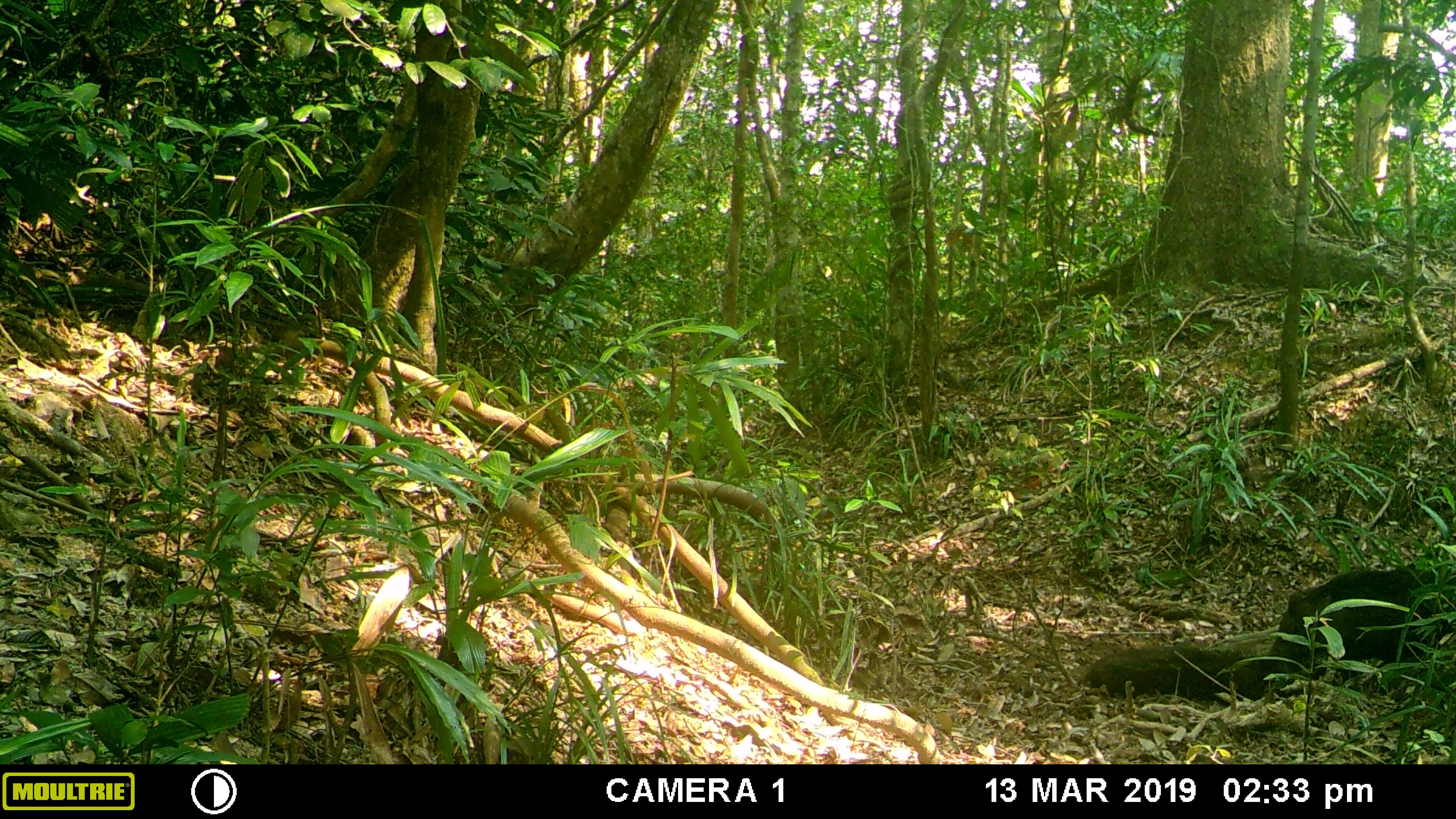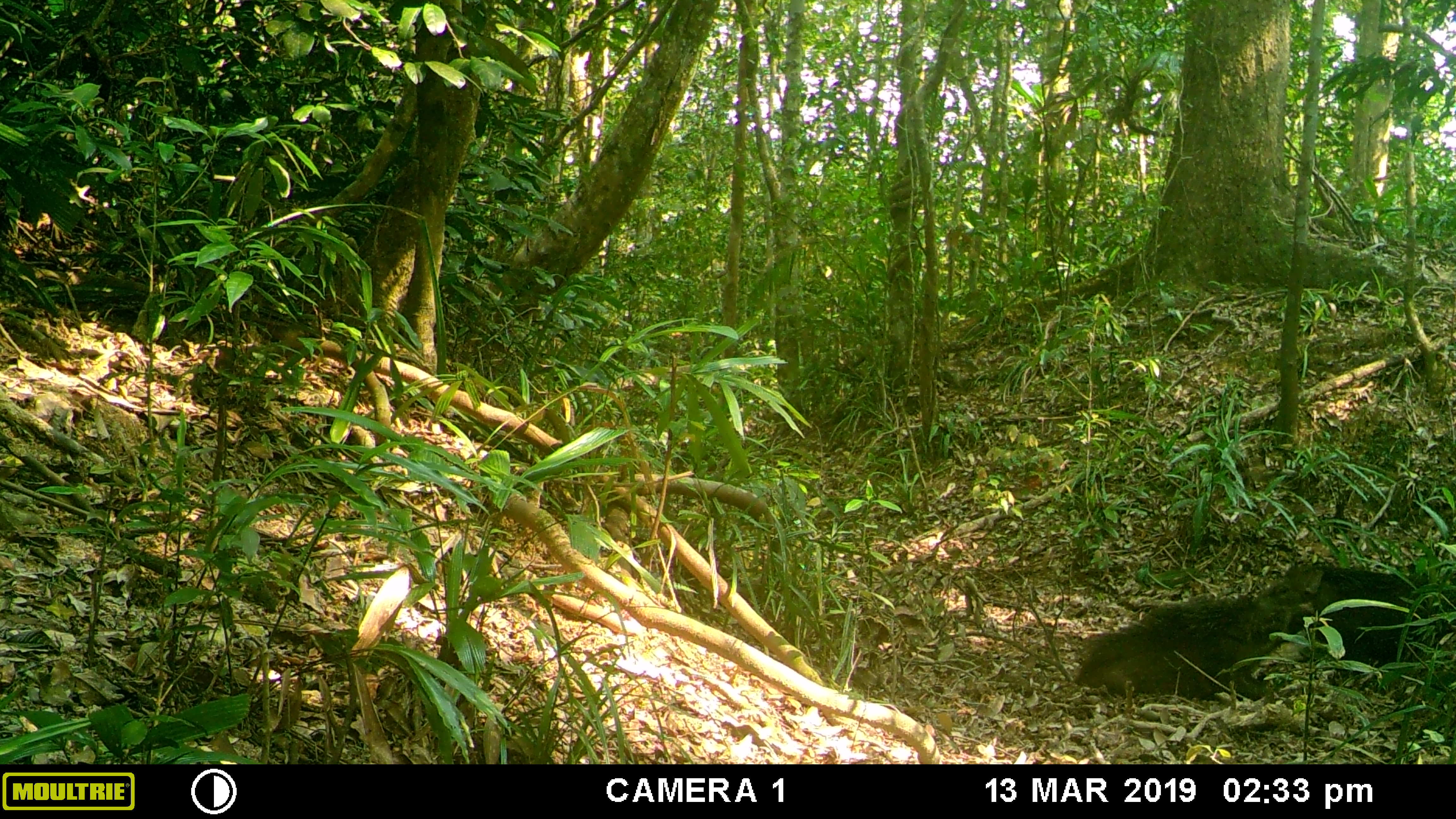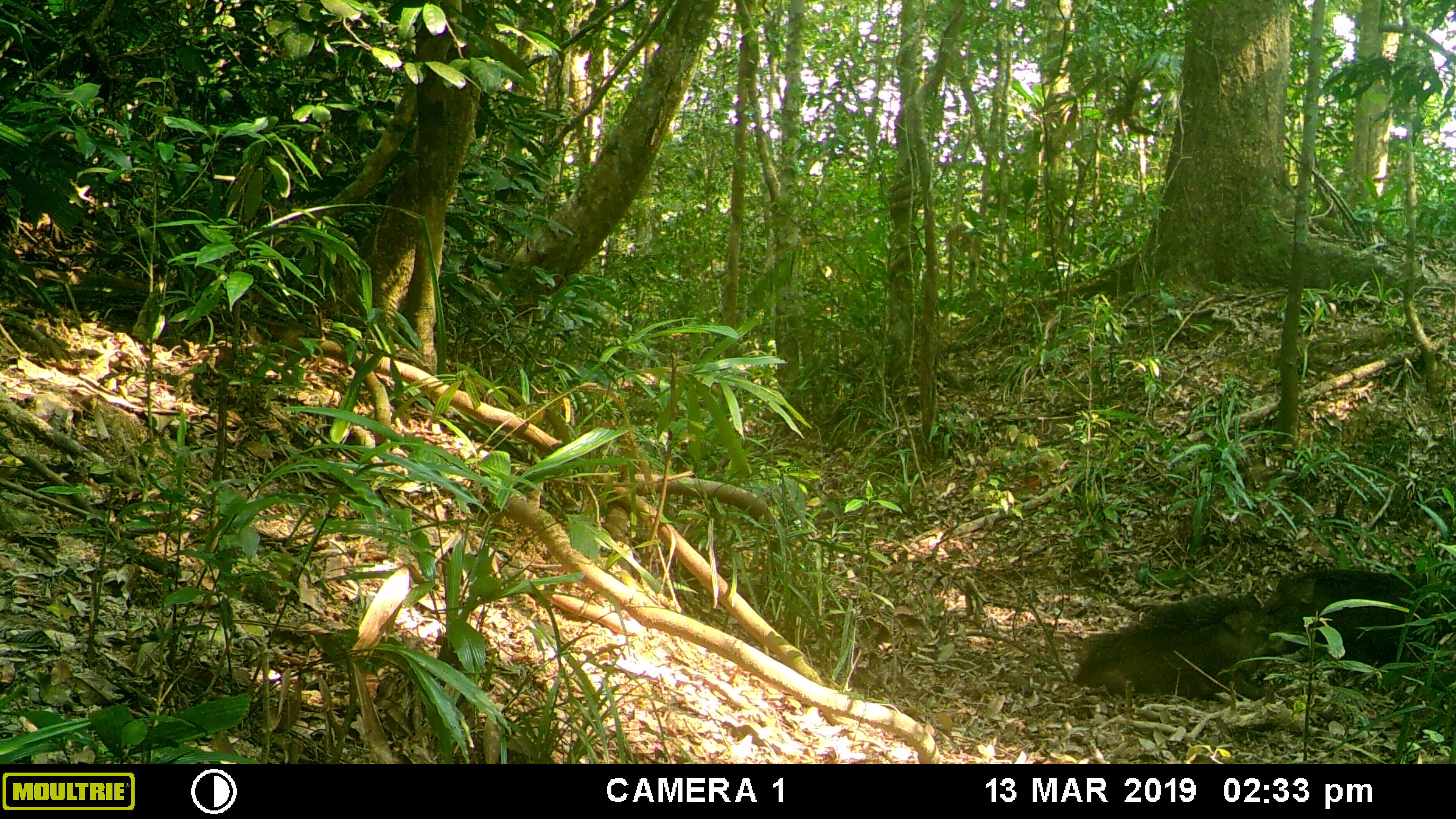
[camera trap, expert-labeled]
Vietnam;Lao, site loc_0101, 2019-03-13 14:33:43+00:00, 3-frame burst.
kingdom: Animalia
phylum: Chordata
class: Mammalia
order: Artiodactyla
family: Suidae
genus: Sus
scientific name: Sus scrofa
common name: eurasian wild pig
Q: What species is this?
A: Eurasian wild pig (Sus scrofa).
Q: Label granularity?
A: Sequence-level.